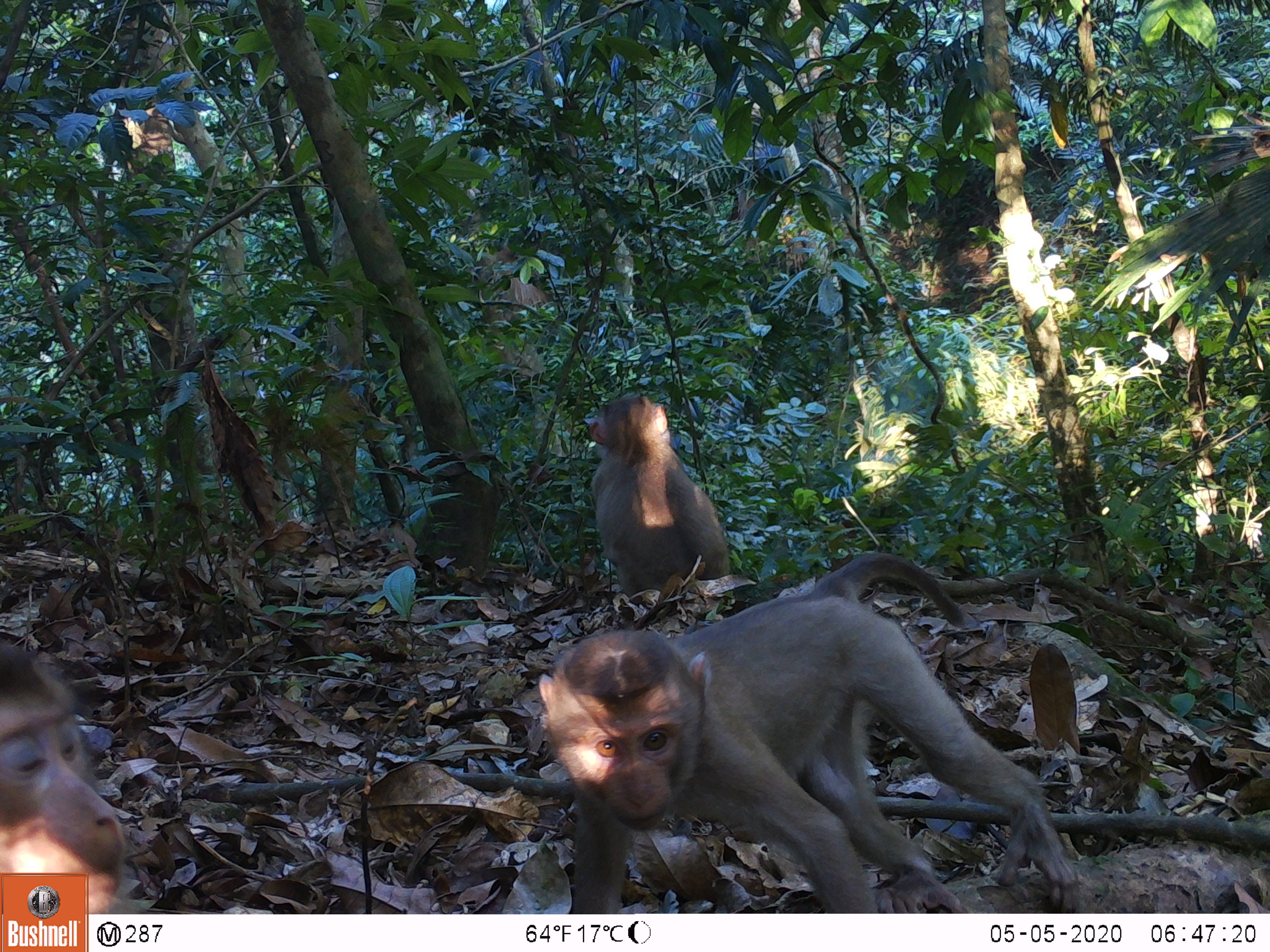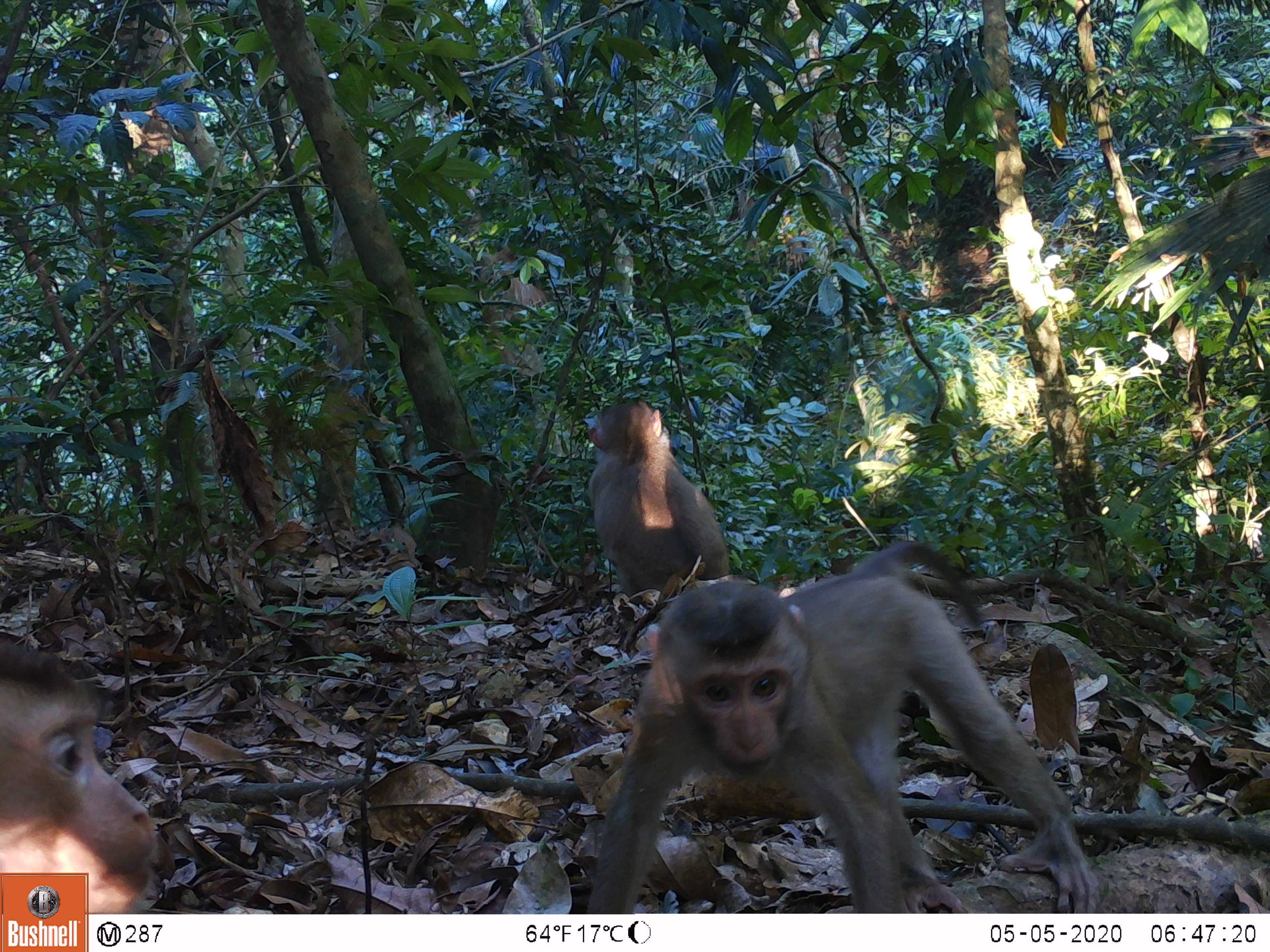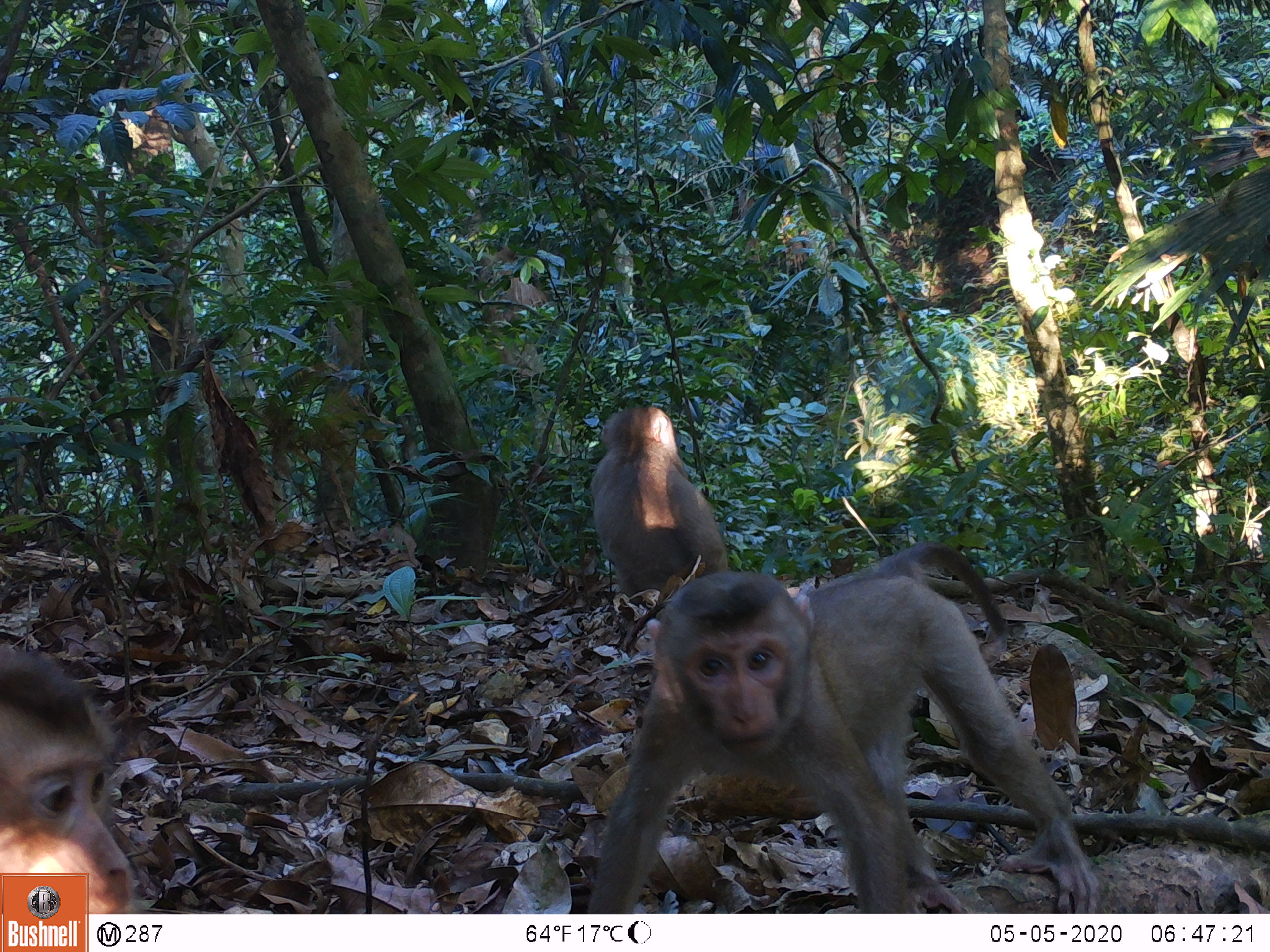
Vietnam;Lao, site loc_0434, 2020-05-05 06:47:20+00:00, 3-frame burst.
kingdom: Animalia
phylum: Chordata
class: Mammalia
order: Primates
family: Cercopithecidae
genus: Macaca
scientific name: Macaca nemestrina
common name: pig-tailed macaque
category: pig tailed macaque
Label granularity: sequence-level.